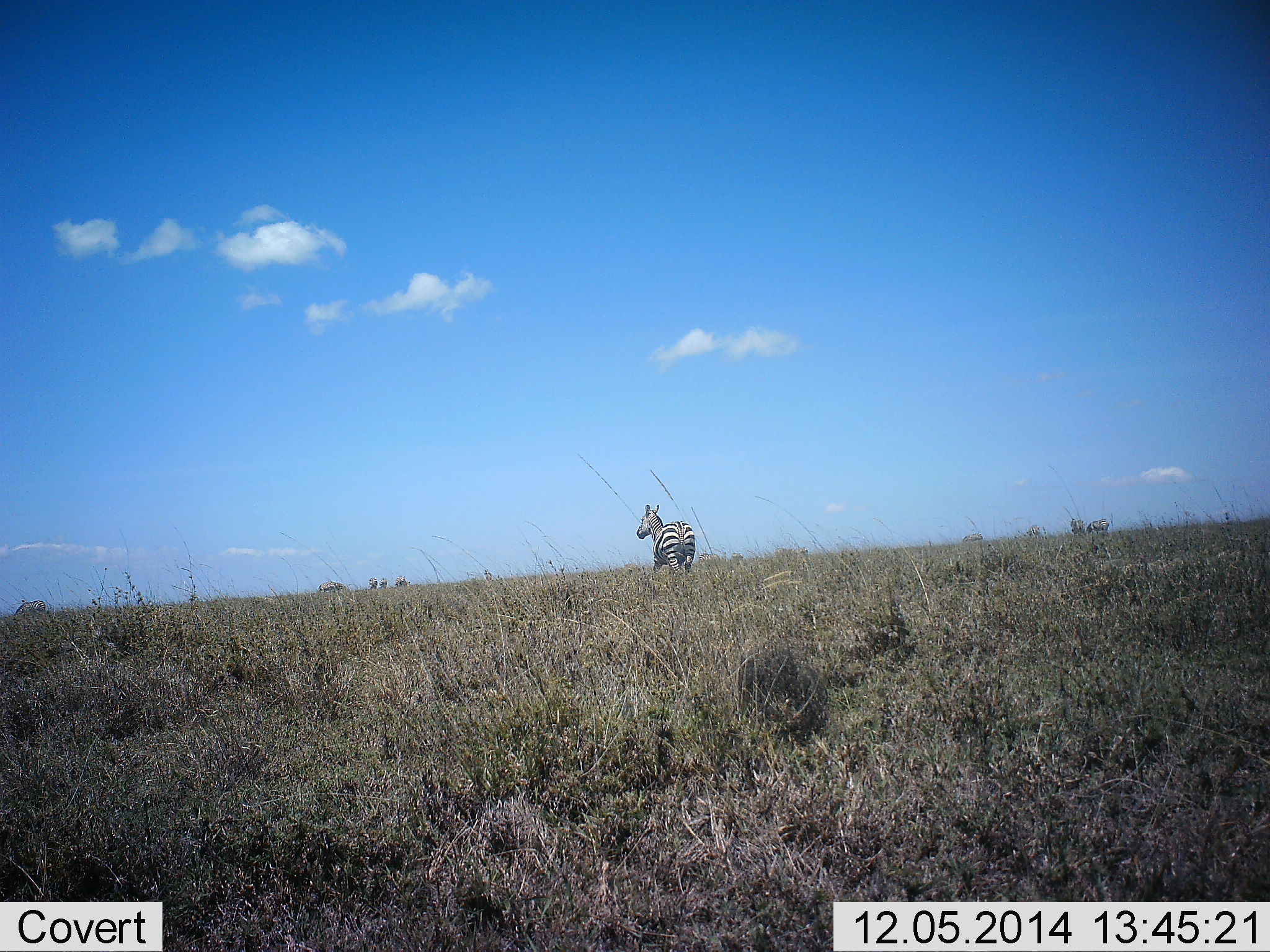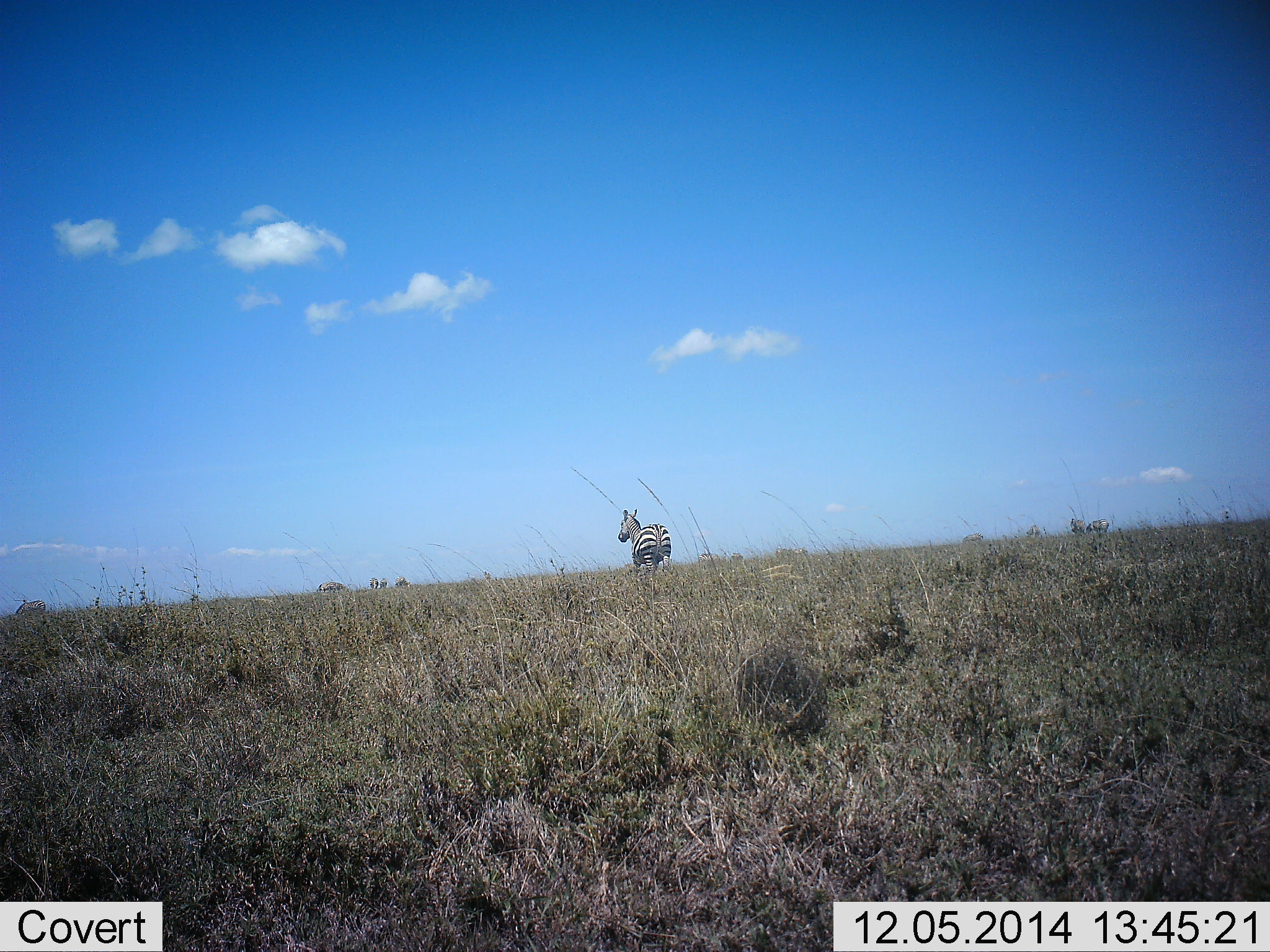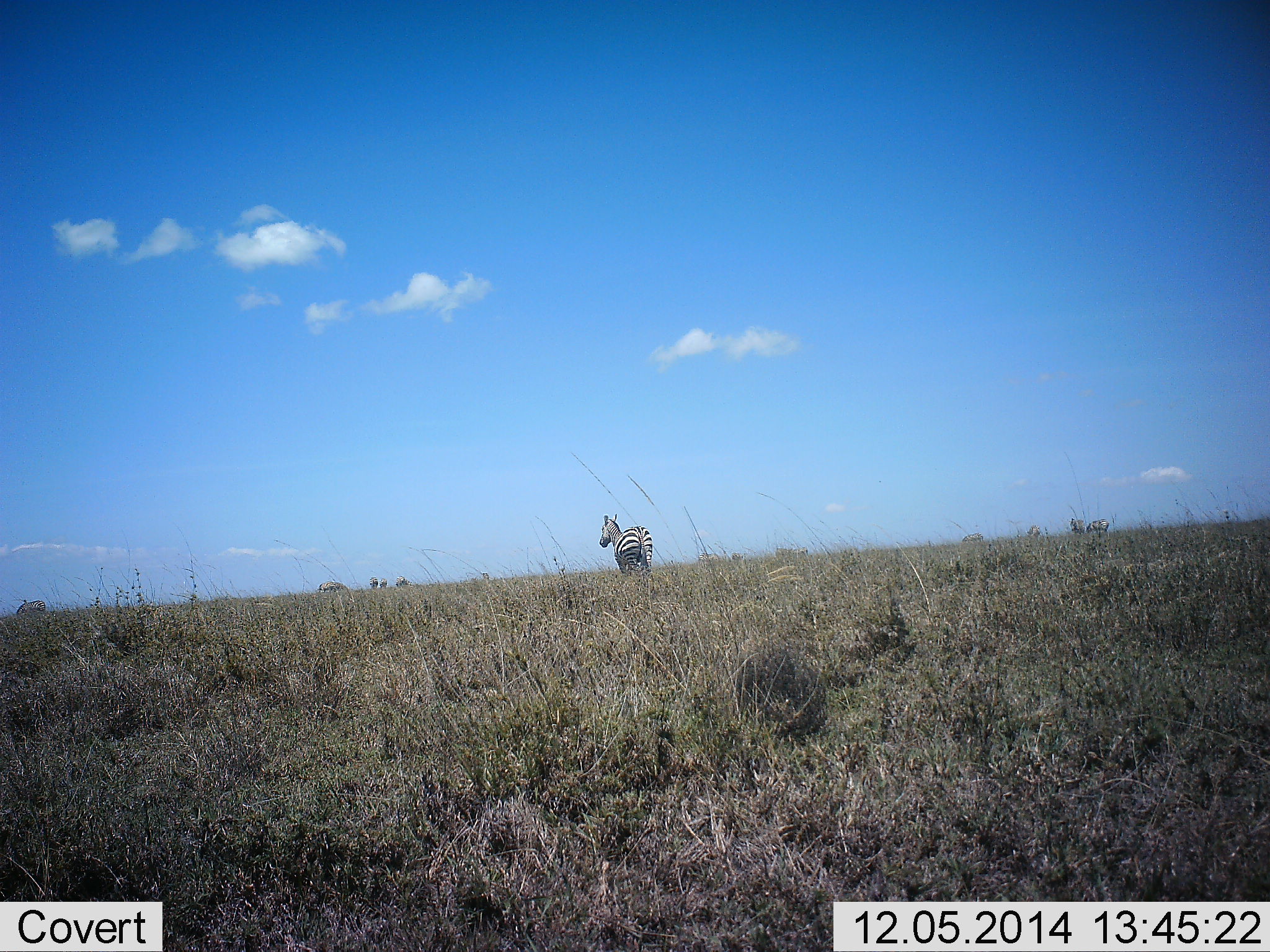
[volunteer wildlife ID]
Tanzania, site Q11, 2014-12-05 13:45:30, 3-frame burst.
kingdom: Animalia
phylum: Chordata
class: Mammalia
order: Perissodactyla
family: Equidae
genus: Equus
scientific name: Equus quagga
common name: plains zebra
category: zebra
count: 1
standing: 30%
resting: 0%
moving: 100%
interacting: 0%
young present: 0%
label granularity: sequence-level